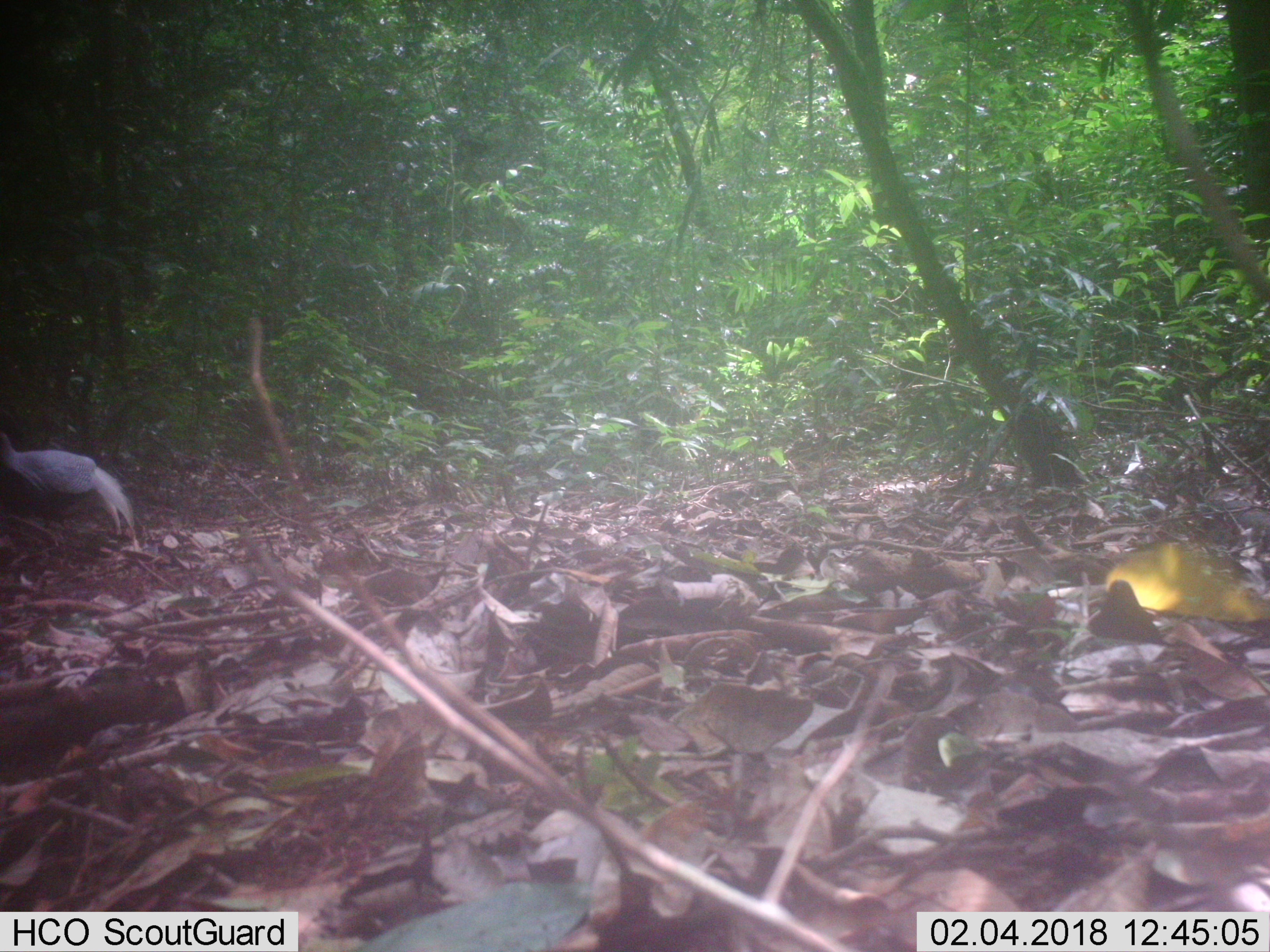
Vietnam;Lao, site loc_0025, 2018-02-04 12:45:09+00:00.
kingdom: Animalia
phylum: Chordata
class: Aves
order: Galliformes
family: Phasianidae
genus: Lophura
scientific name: Lophura nycthemera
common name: silver pheasant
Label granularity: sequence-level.